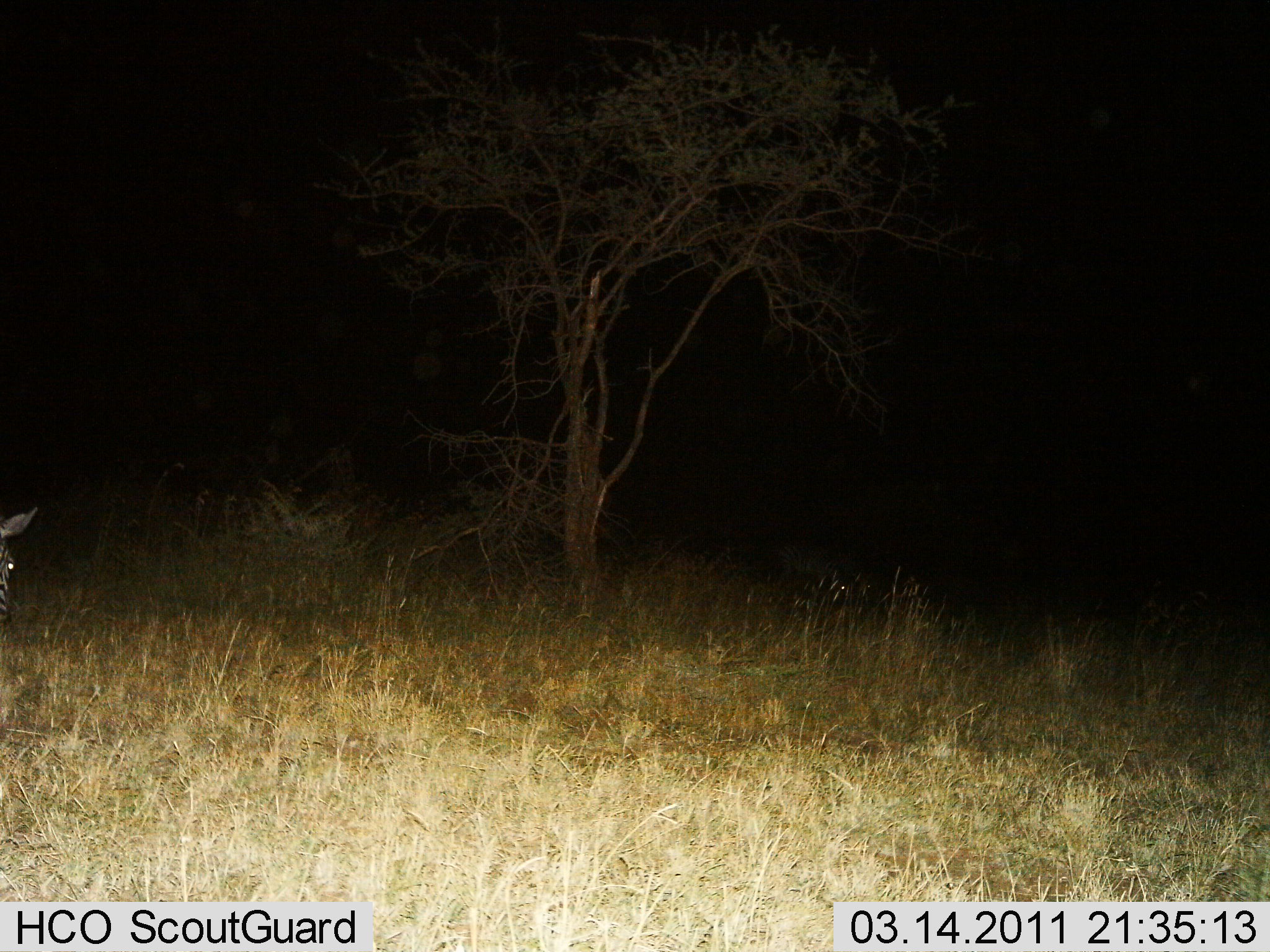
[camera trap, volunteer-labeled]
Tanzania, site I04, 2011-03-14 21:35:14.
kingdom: Animalia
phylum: Chordata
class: Mammalia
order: Perissodactyla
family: Equidae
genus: Equus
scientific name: Equus quagga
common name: plains zebra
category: zebra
Zebra (plains zebra) (Equus quagga), count 1. Behavior (volunteer vote fractions): standing 100%, resting 0%, moving 0%, interacting 0%. Young present (vote fraction): 0%. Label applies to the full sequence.